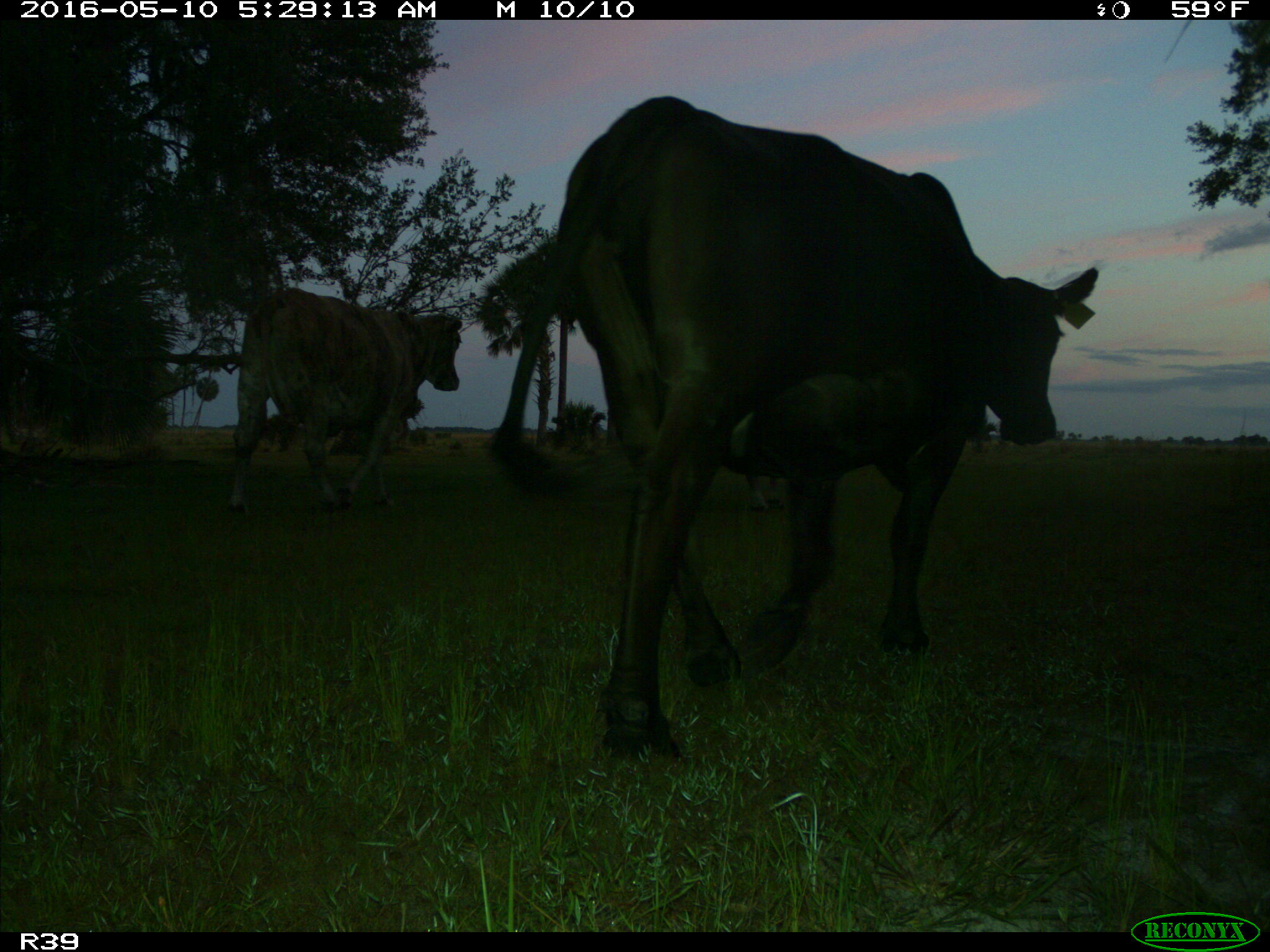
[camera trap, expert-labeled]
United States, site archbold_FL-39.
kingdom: Animalia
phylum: Chordata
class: Mammalia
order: Artiodactyla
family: Bovidae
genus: Bos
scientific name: Bos taurus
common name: domestic cow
Bos taurus (domestic cow).